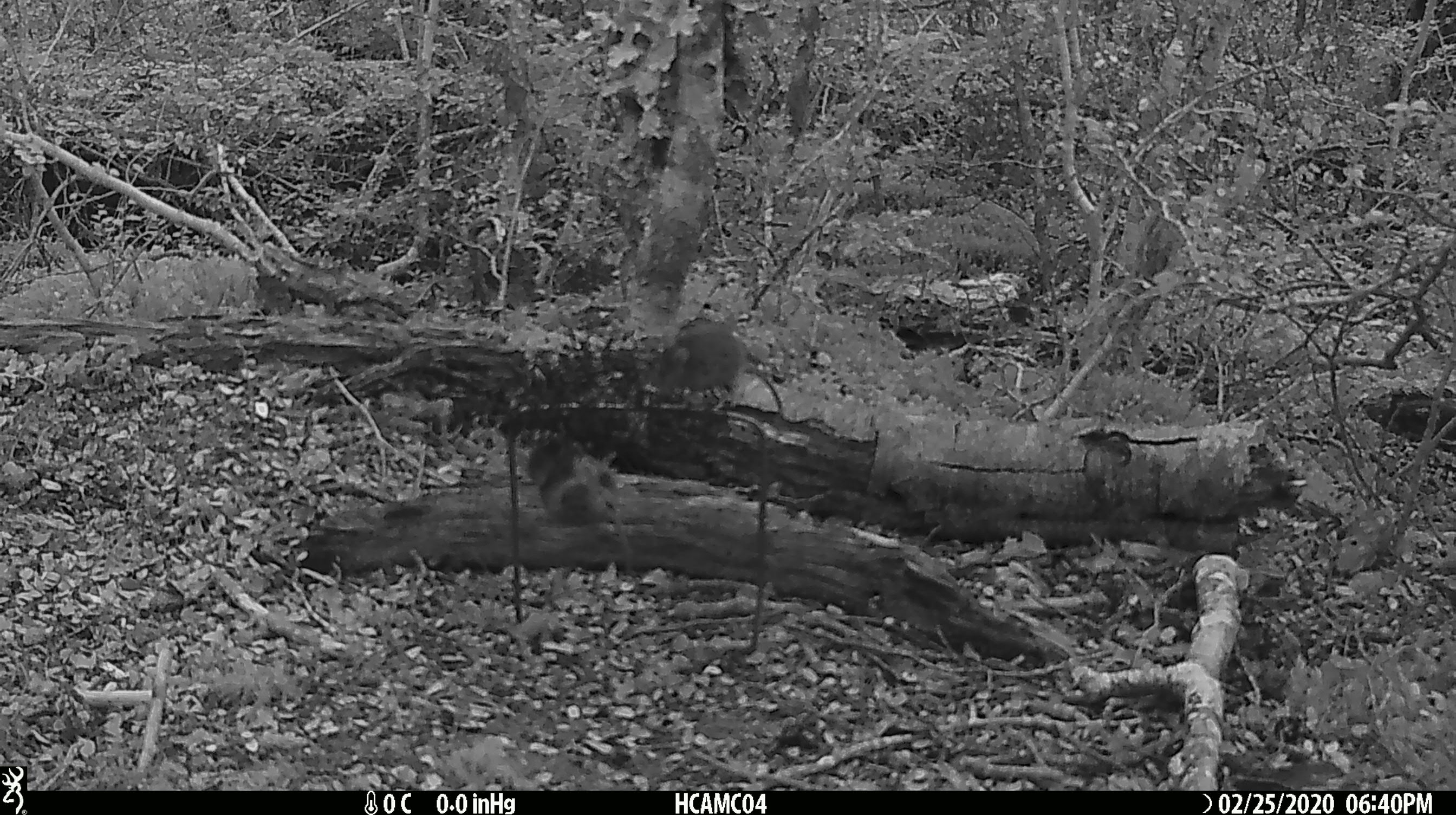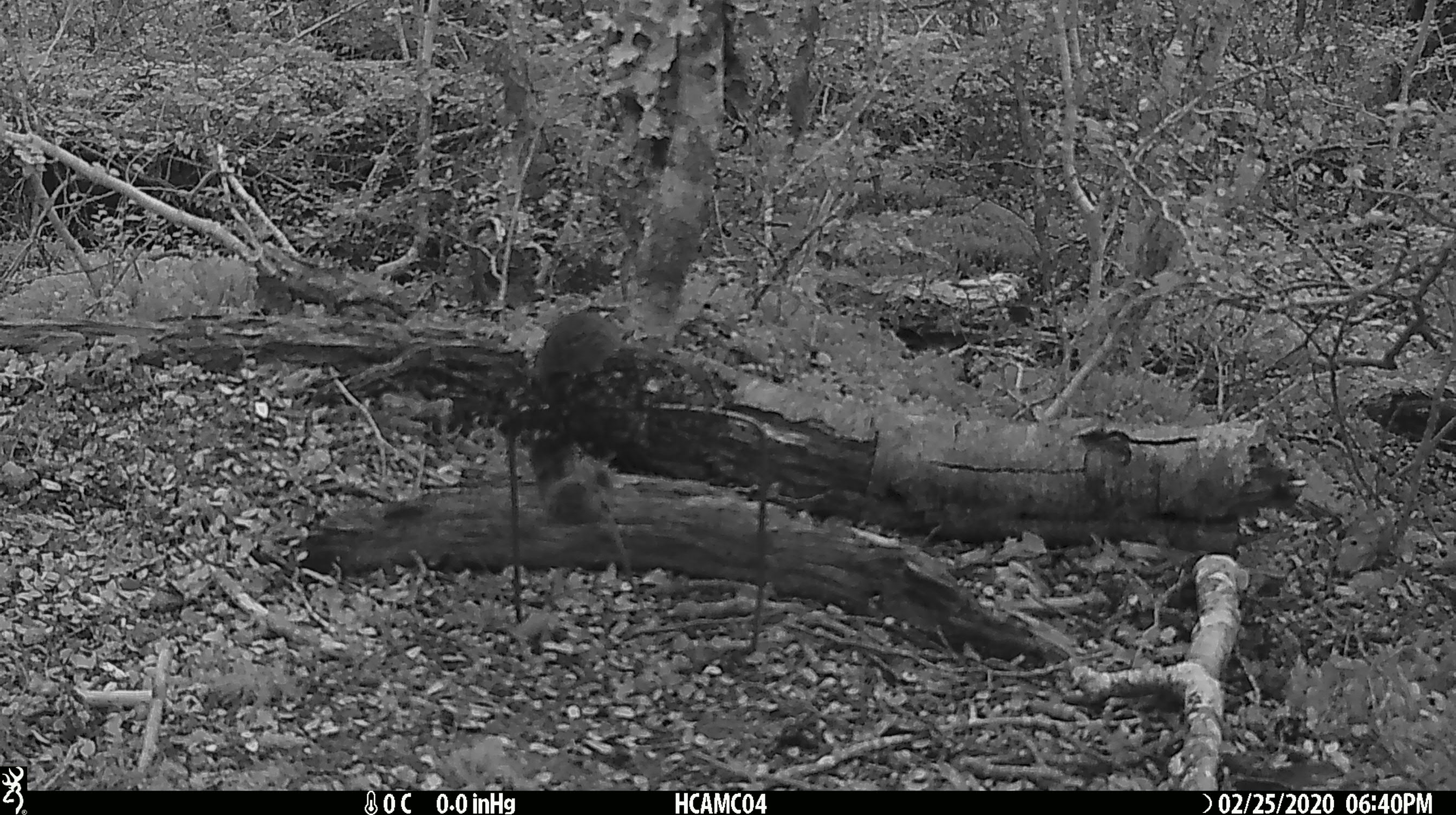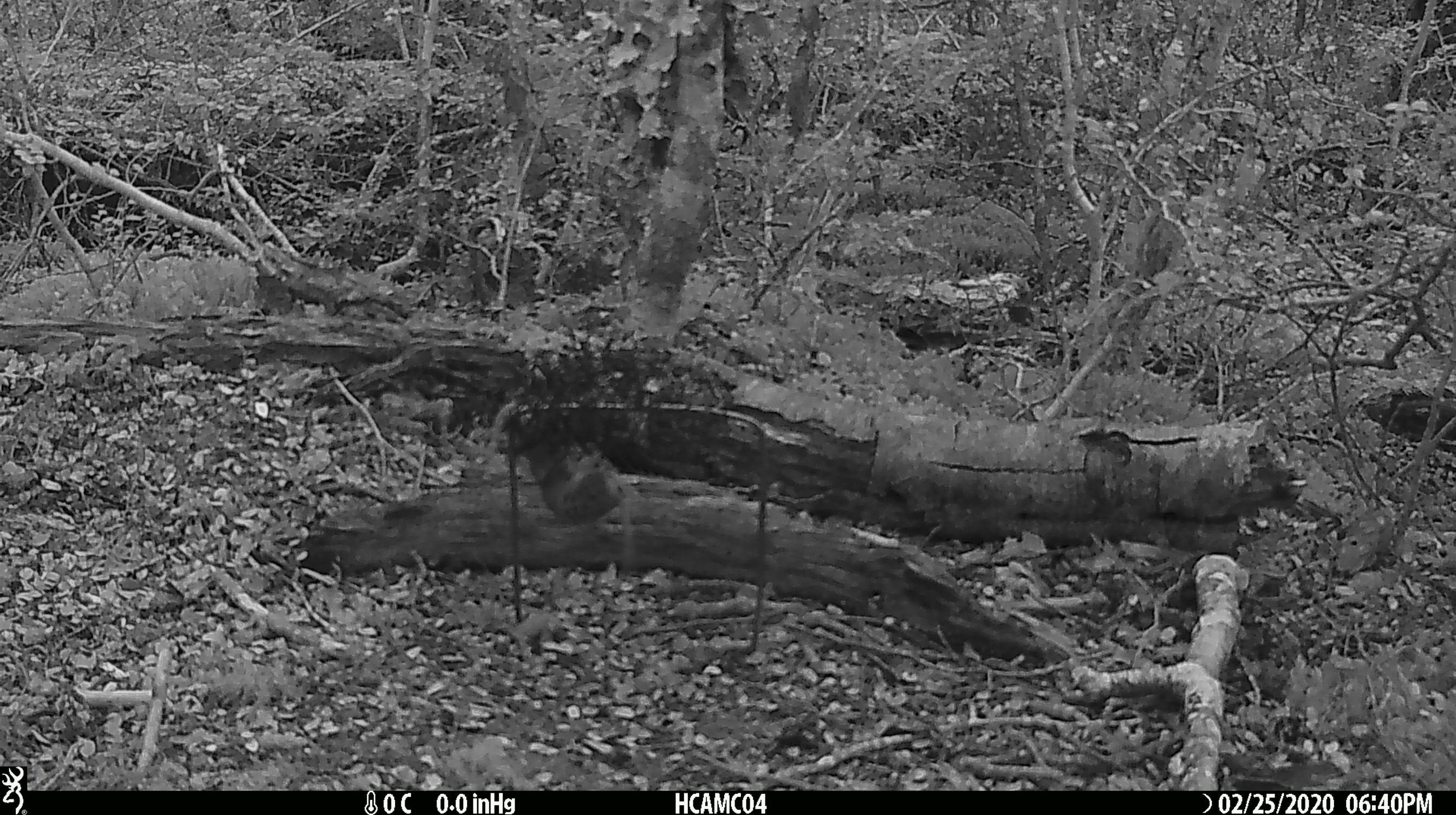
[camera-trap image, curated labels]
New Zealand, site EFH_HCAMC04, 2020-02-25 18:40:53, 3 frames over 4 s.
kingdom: Animalia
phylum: Chordata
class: Mammalia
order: Rodentia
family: Muridae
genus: Mus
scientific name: Mus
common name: mouse